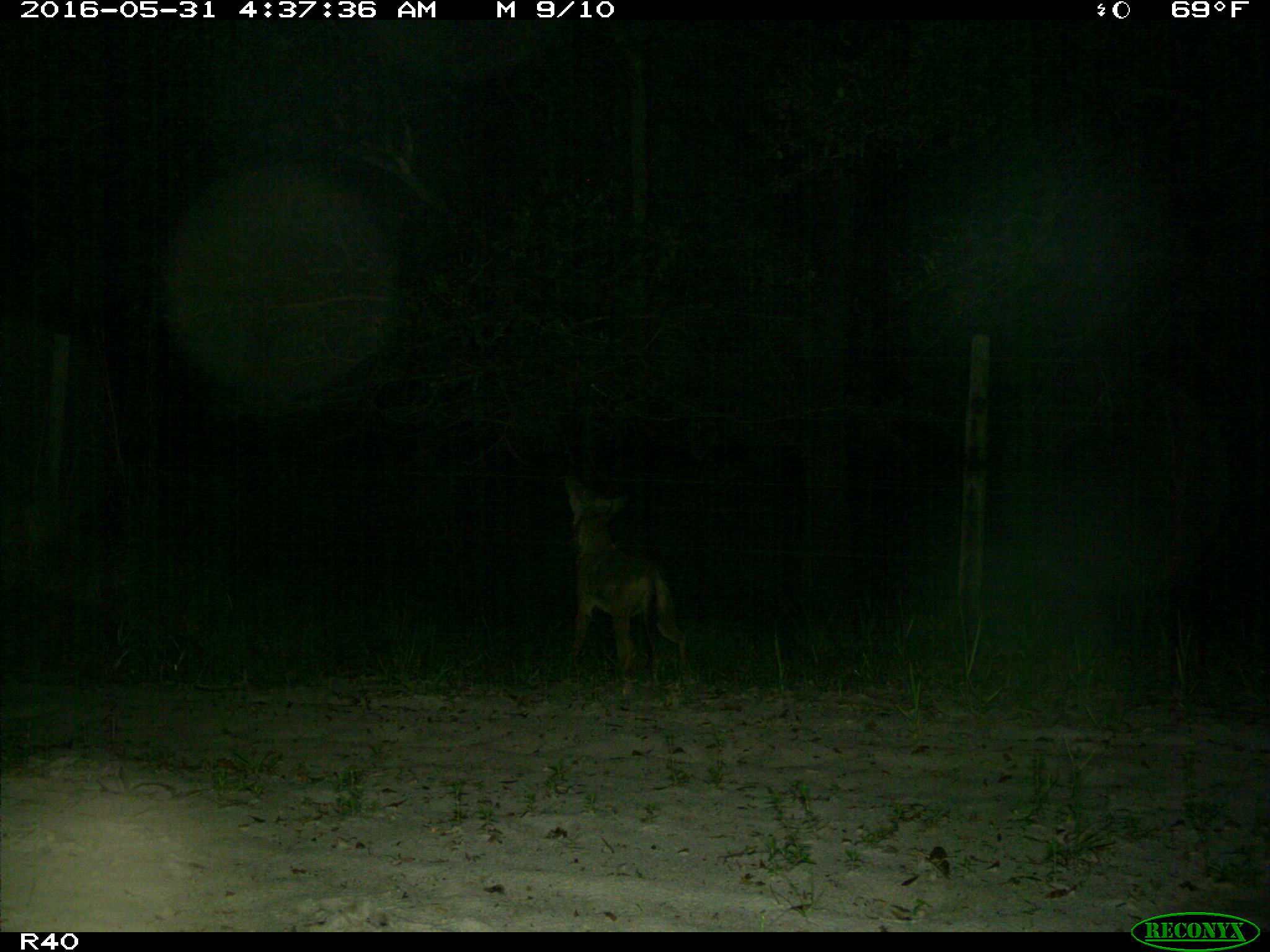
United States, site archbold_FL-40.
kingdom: Animalia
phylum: Chordata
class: Mammalia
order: Carnivora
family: Canidae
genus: Canis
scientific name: Canis latrans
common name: coyote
Canis latrans (coyote).